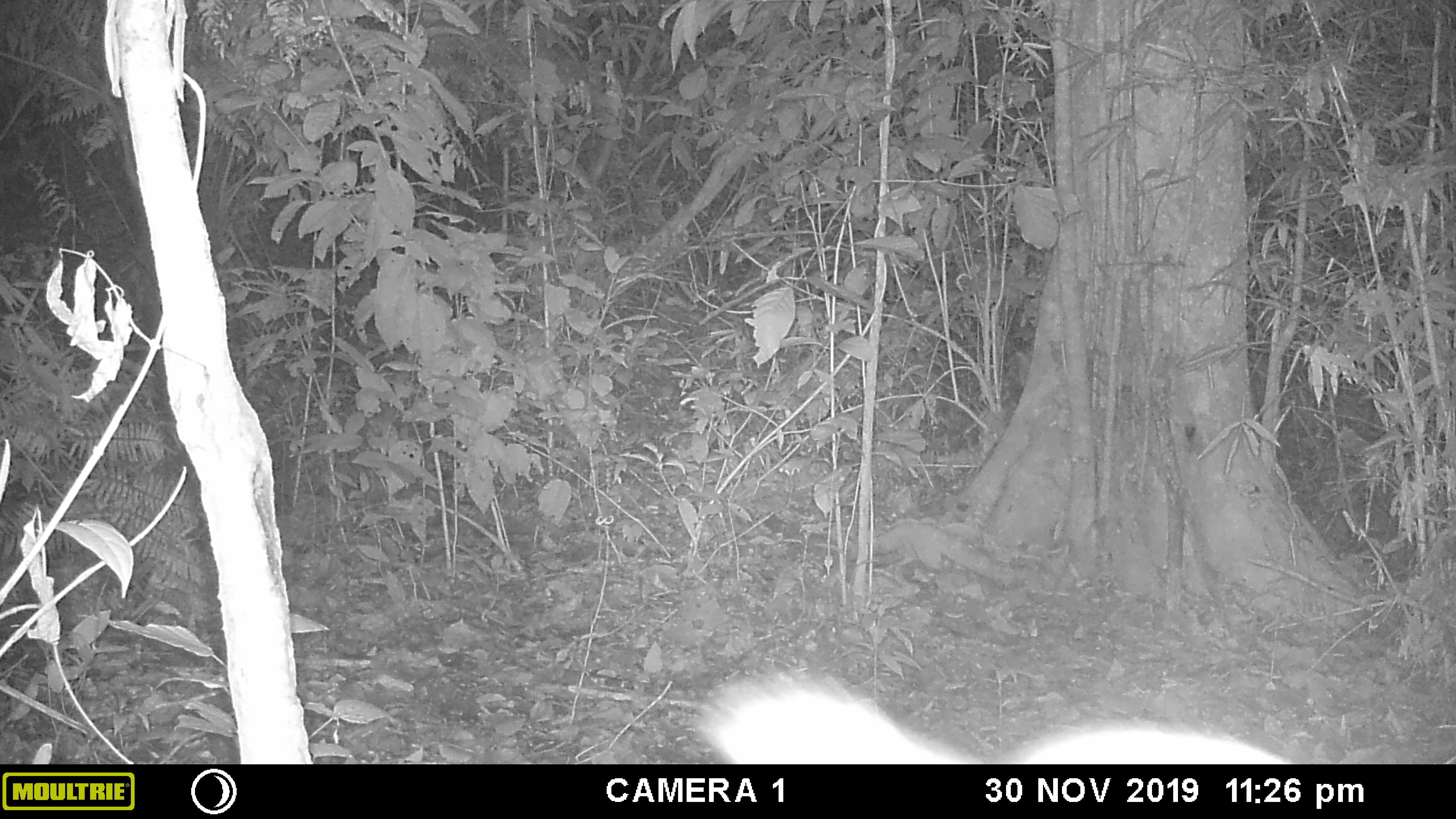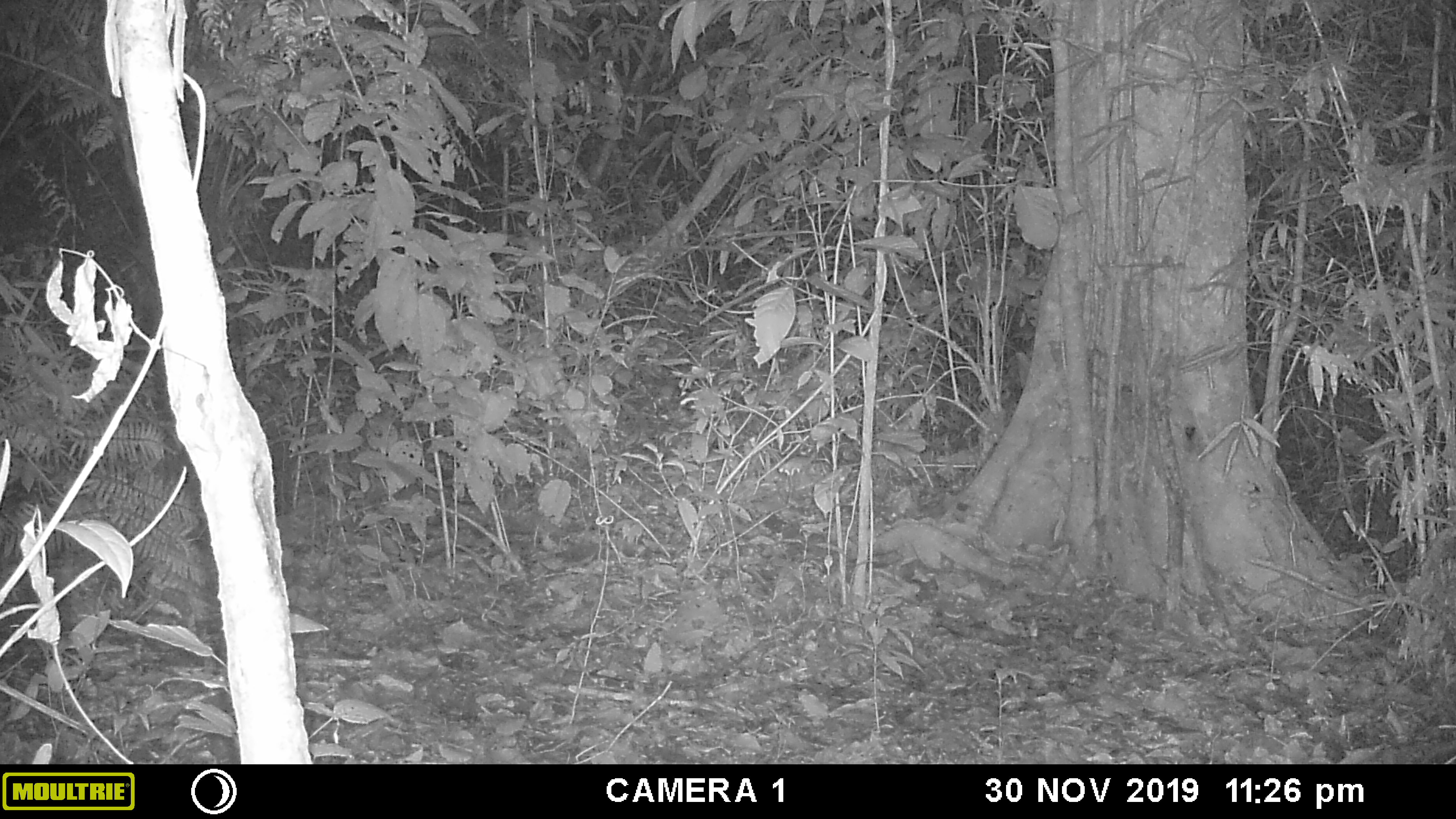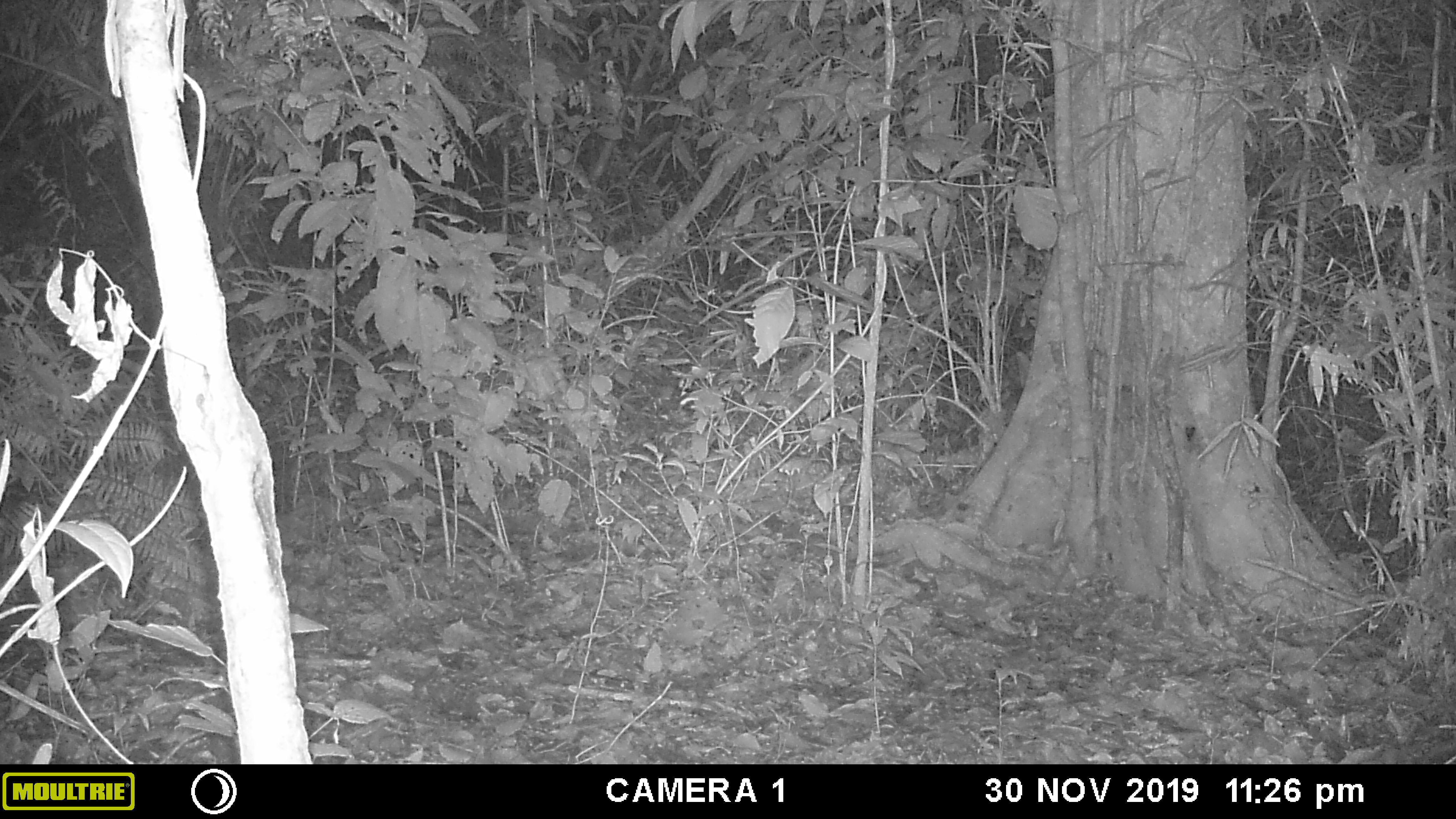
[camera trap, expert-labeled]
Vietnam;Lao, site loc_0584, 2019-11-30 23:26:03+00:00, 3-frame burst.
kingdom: Animalia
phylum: Chordata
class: Mammalia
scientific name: Mammalia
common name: mammal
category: unidentified small mammal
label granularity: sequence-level